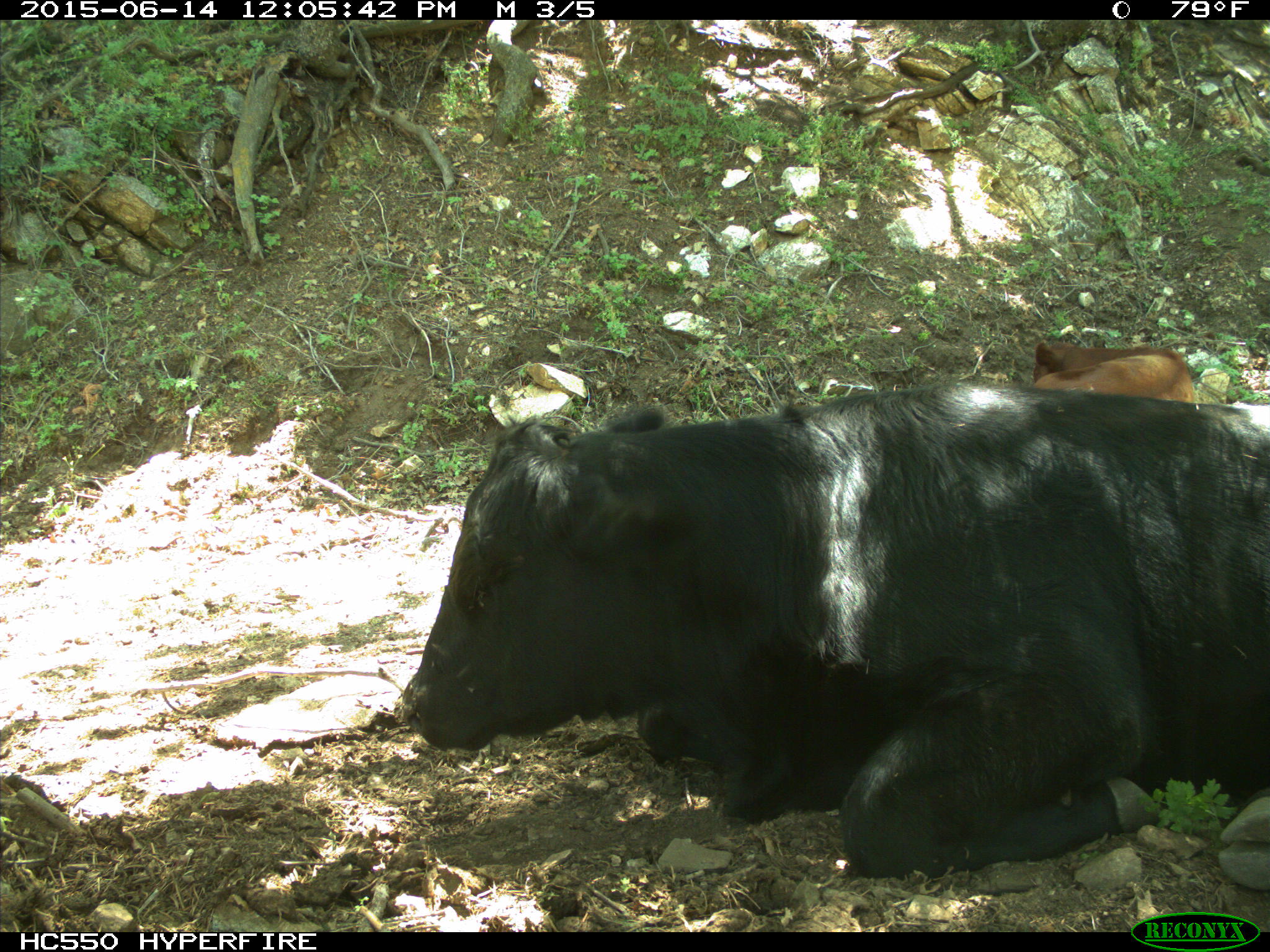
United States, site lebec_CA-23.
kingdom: Animalia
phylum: Chordata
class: Mammalia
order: Artiodactyla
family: Bovidae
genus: Bos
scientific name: Bos taurus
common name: domestic cow